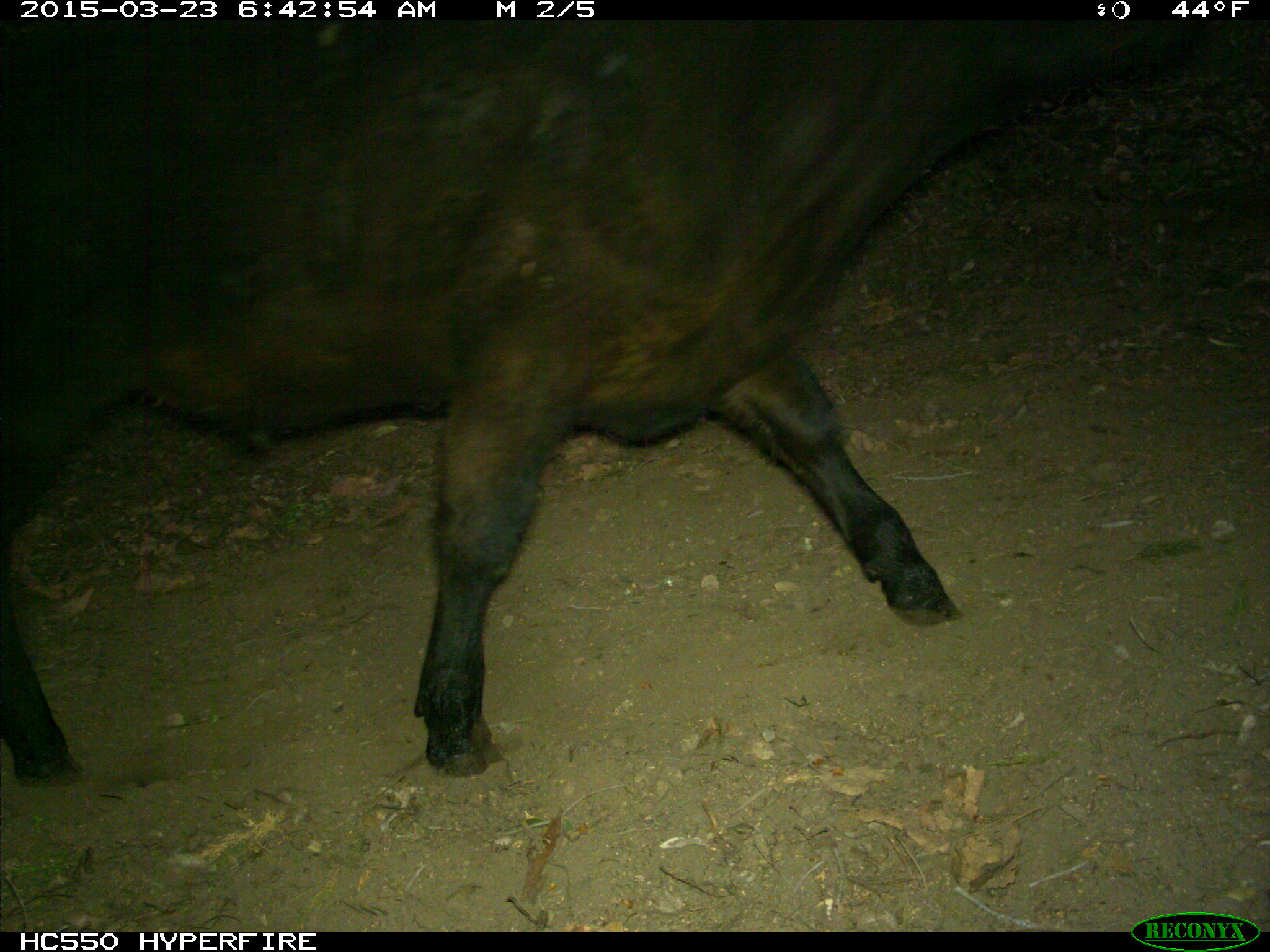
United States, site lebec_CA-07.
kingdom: Animalia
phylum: Chordata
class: Mammalia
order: Artiodactyla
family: Bovidae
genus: Bos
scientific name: Bos taurus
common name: domestic cow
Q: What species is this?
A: Bos taurus (domestic cow).